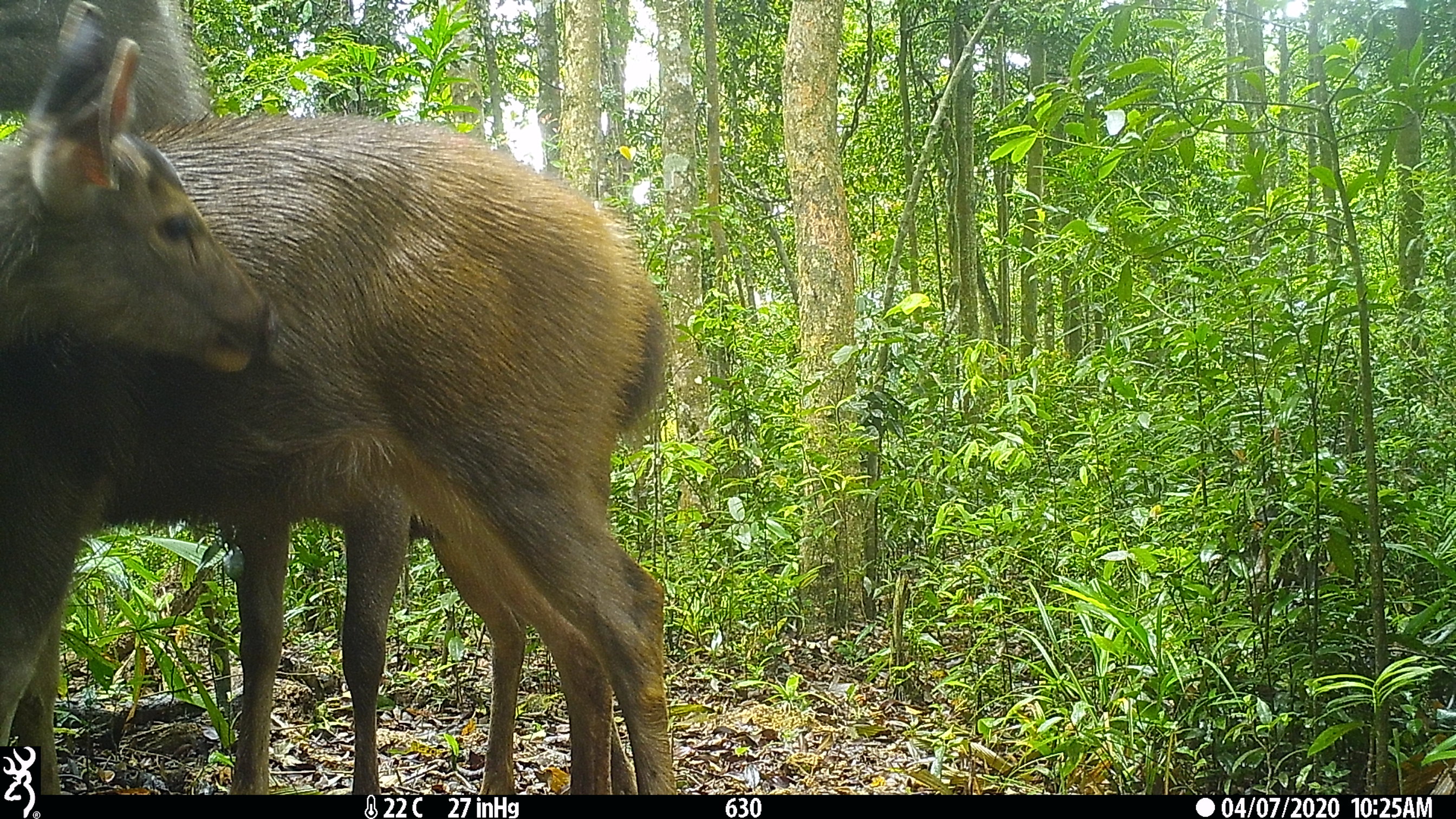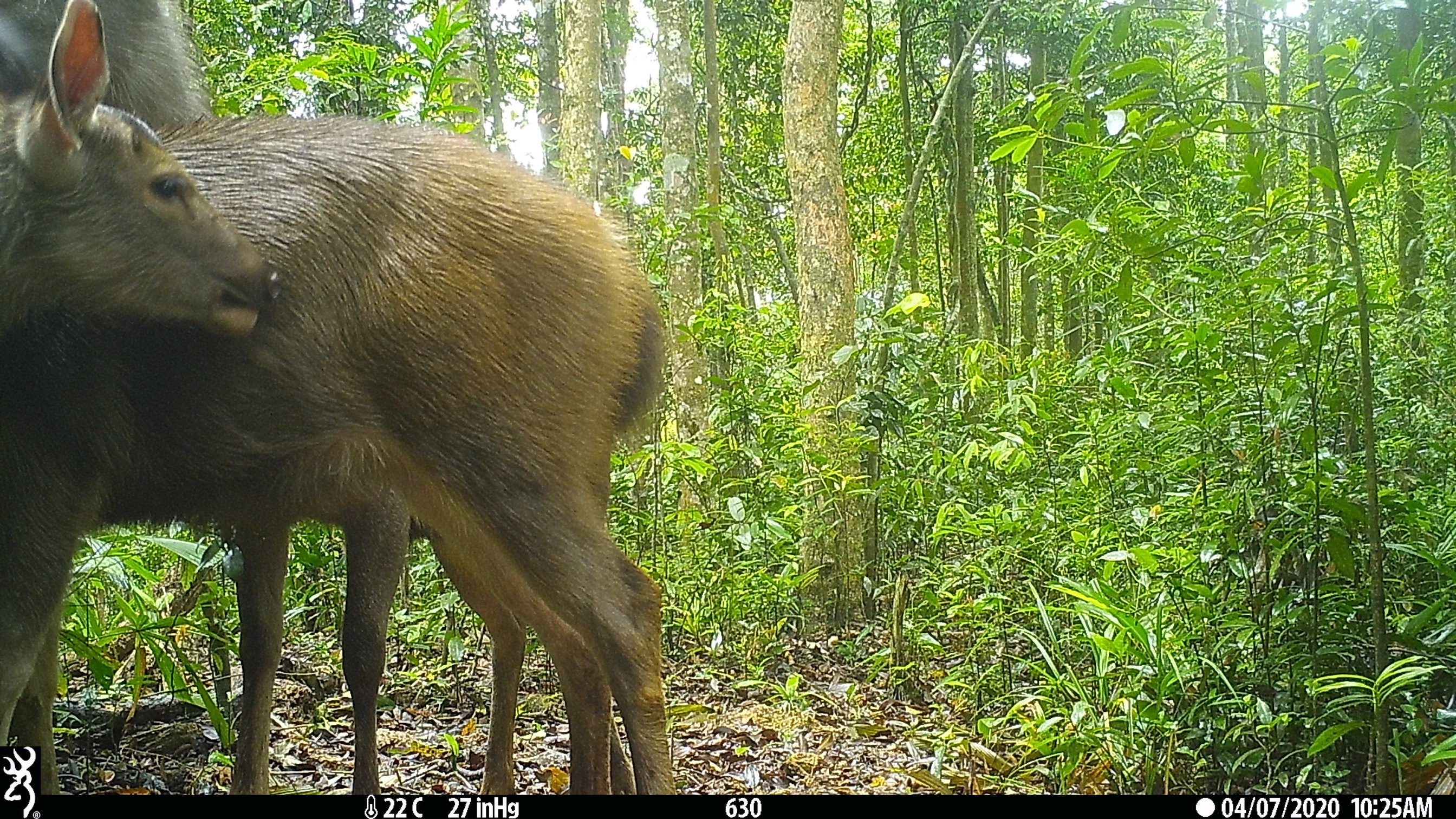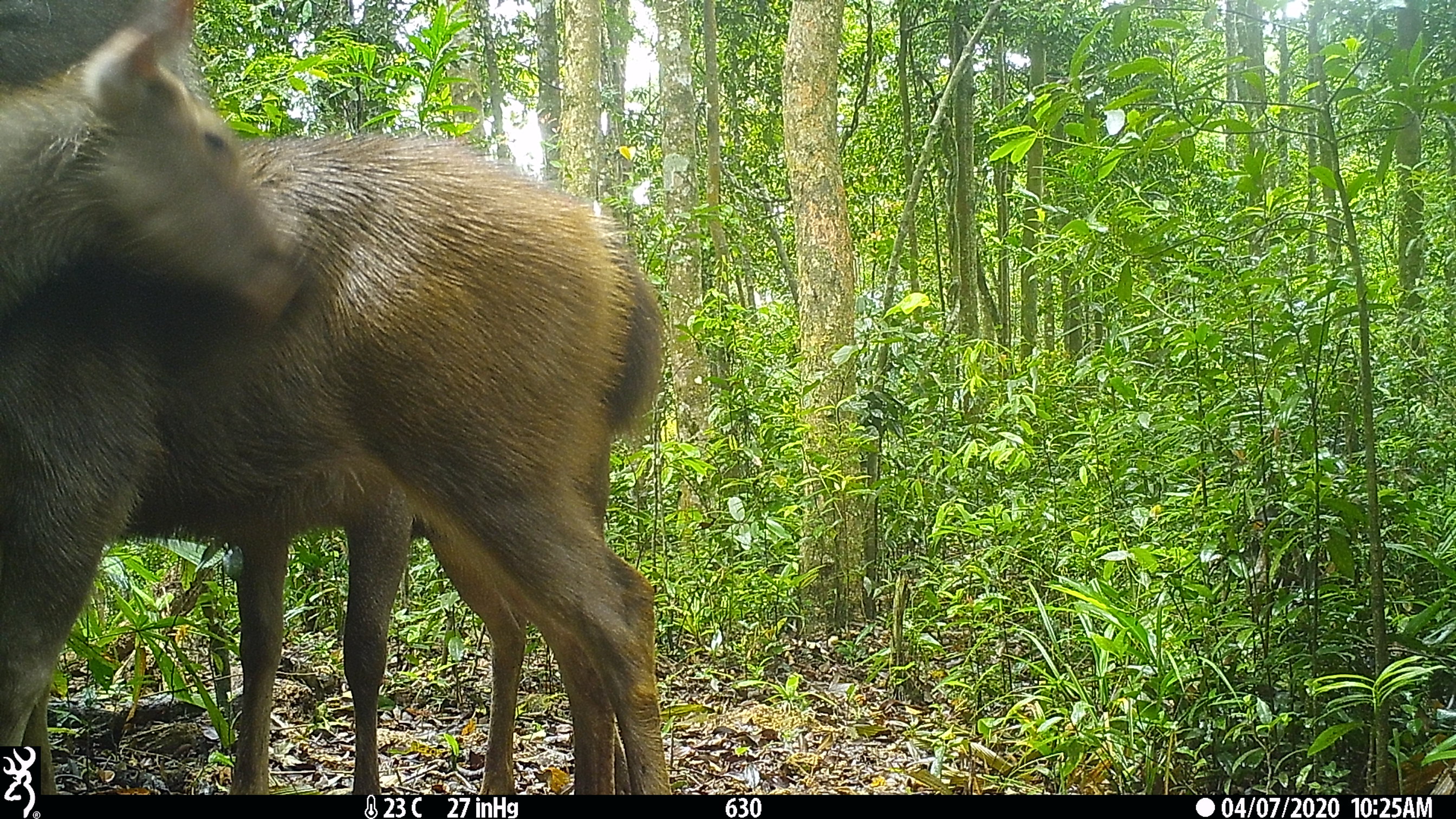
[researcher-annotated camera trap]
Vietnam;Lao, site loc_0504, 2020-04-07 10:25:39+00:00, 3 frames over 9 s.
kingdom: Animalia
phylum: Chordata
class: Mammalia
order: Artiodactyla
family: Cervidae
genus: Rusa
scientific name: Rusa unicolor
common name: sambar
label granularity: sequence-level